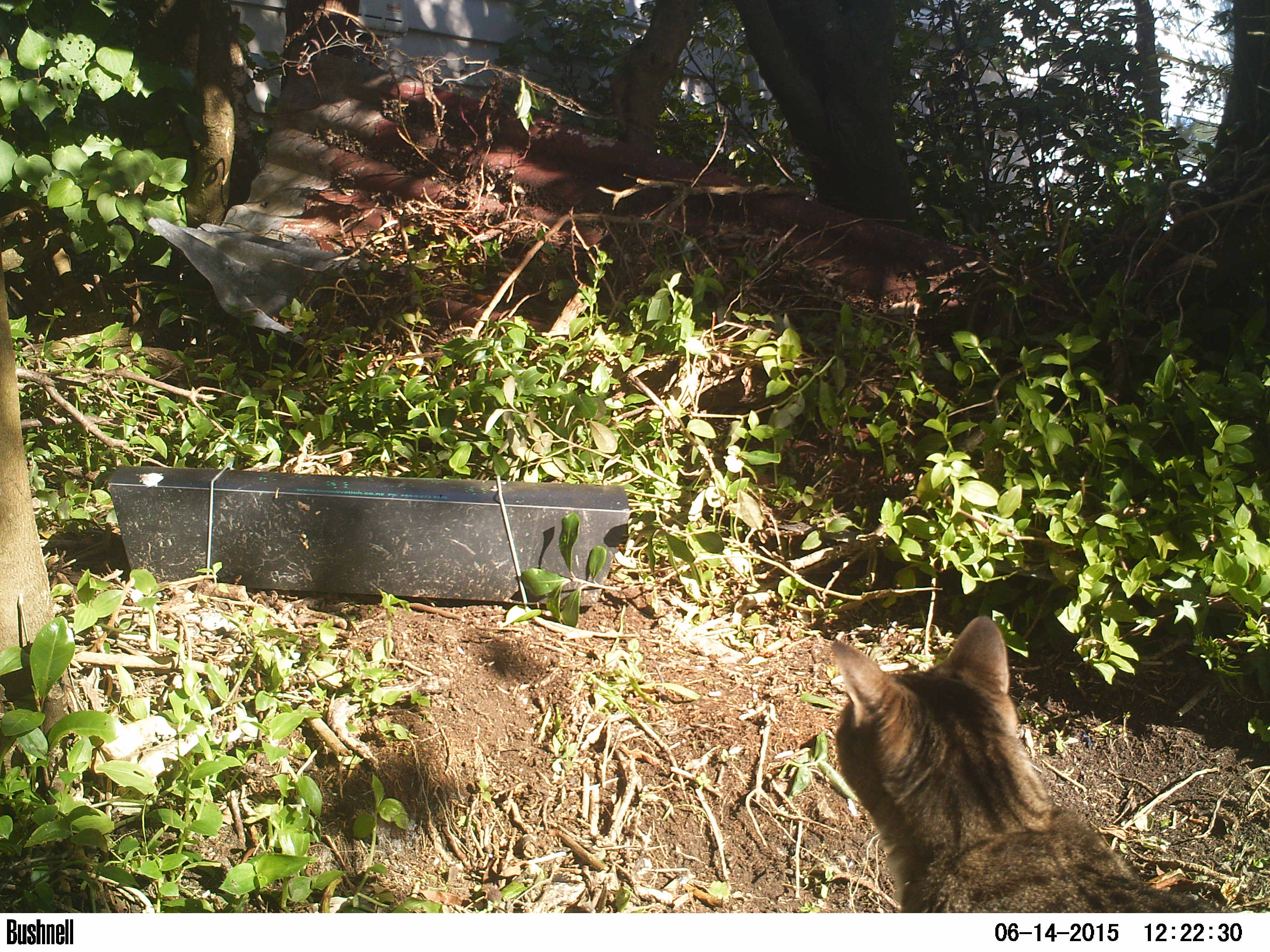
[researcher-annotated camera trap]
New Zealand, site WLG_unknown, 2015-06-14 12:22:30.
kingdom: Animalia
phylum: Chordata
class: Mammalia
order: Carnivora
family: Felidae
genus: Felis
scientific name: Felis catus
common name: domestic cat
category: cat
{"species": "cat (domestic cat) (Felis catus)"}